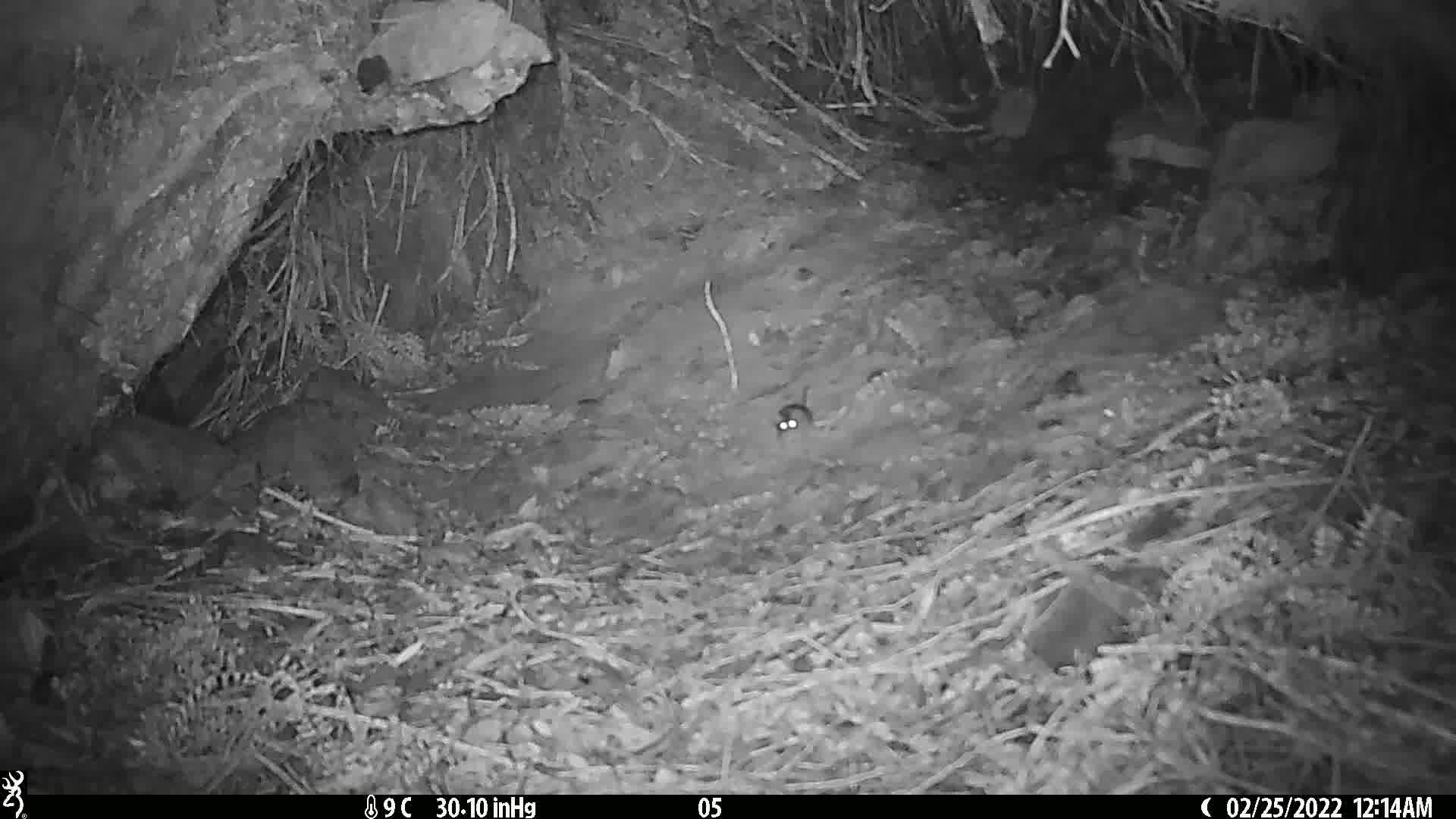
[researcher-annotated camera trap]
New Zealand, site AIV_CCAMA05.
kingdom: Animalia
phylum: Chordata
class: Mammalia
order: Rodentia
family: Muridae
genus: Mus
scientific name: Mus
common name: mouse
Mouse (Mus).